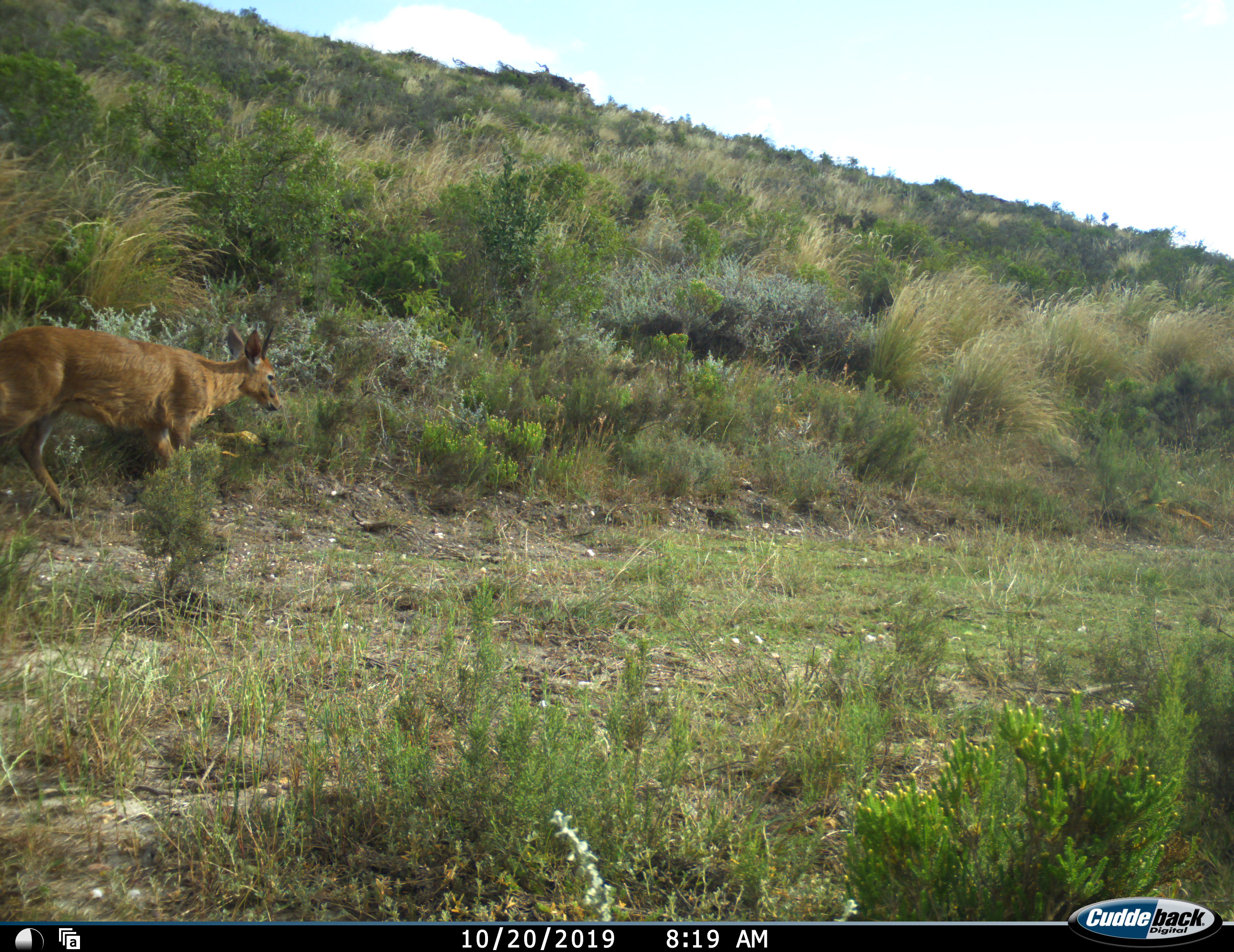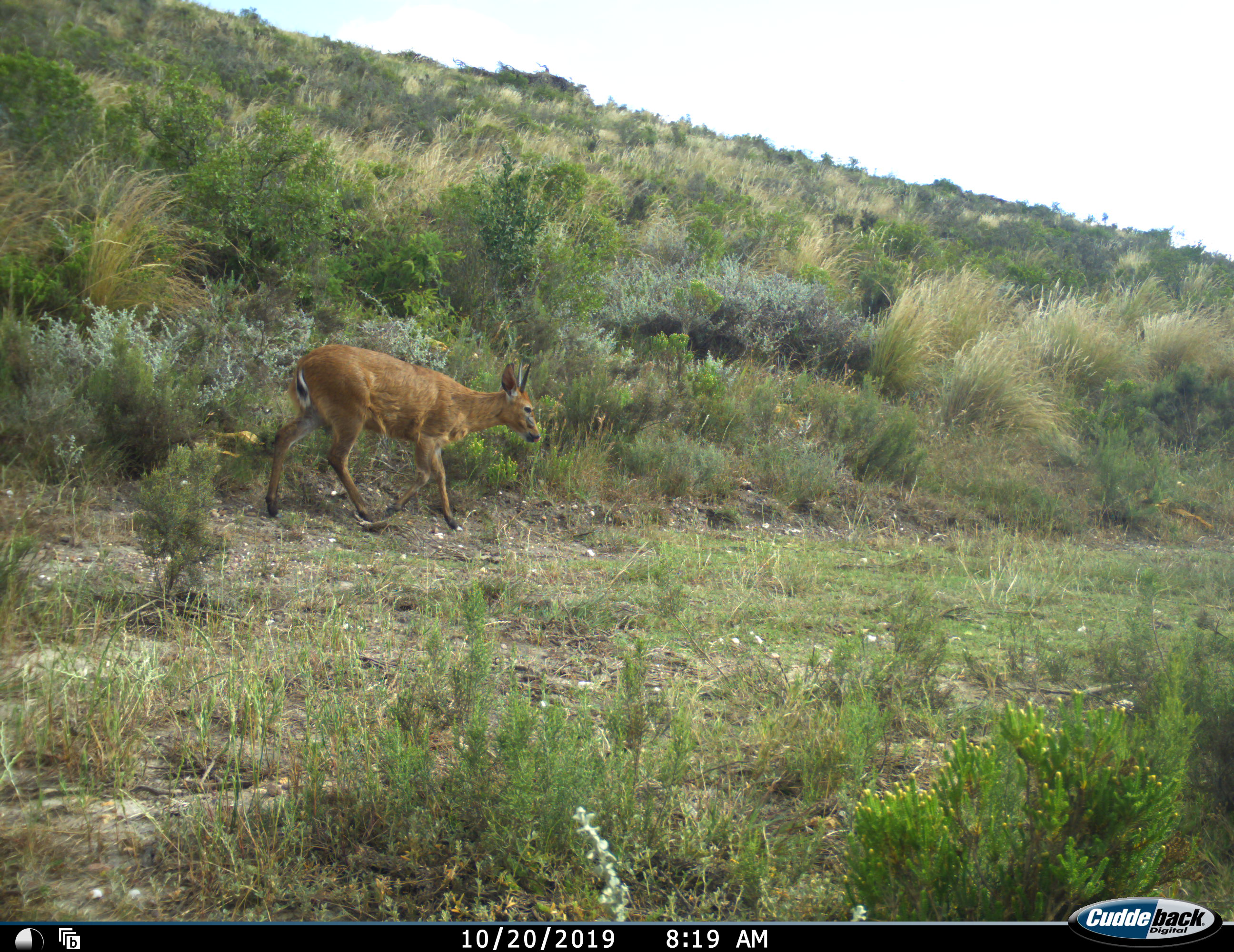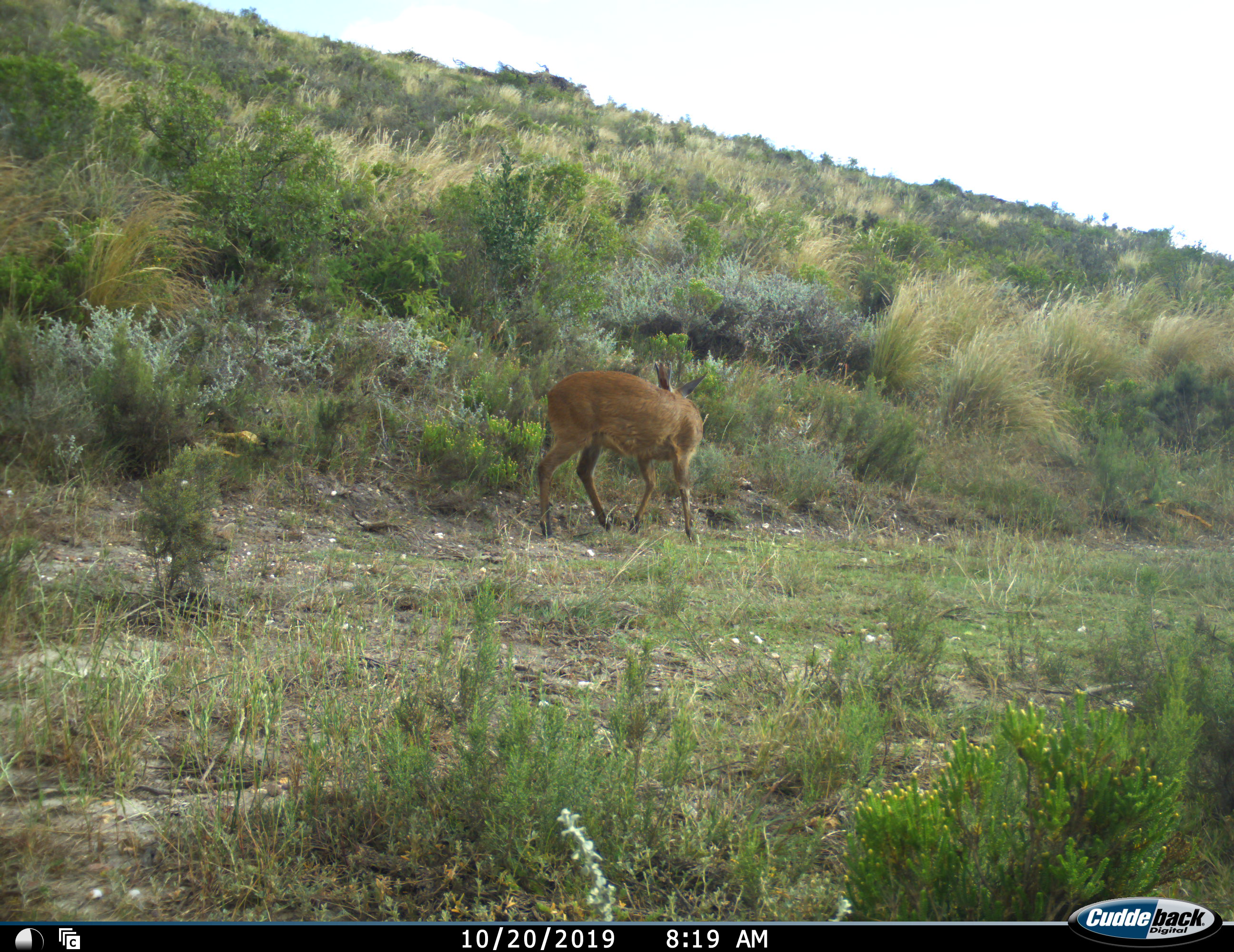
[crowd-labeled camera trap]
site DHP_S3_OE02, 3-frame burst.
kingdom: Animalia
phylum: Chordata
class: Mammalia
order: Artiodactyla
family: Bovidae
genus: Tragelaphus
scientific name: Tragelaphus scriptus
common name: bushbuck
Bushbuck (Tragelaphus scriptus), count 1. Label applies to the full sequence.